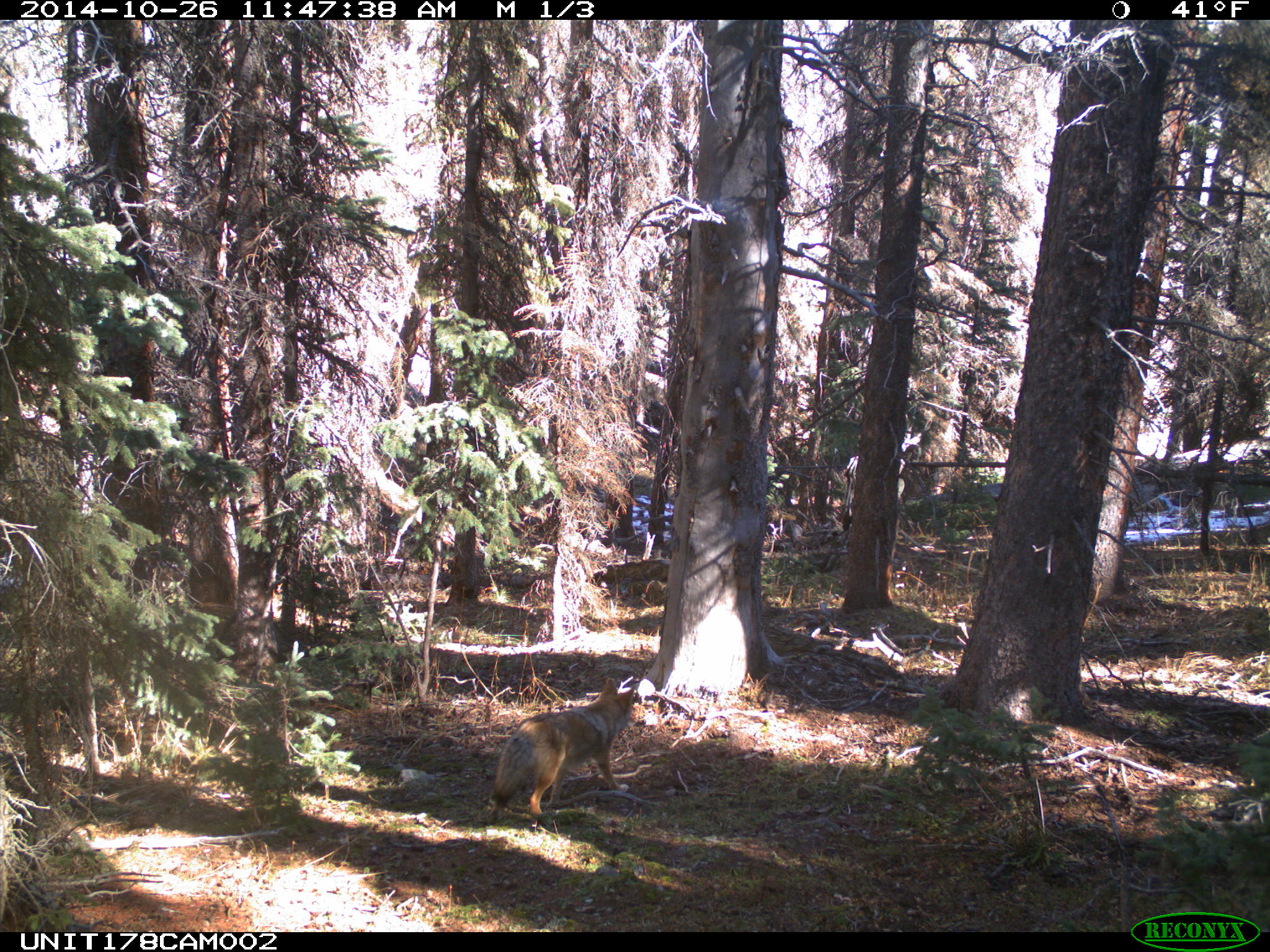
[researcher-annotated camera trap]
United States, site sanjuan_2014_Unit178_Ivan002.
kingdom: Animalia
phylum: Chordata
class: Mammalia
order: Carnivora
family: Canidae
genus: Canis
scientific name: Canis latrans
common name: coyote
Canis latrans (coyote).